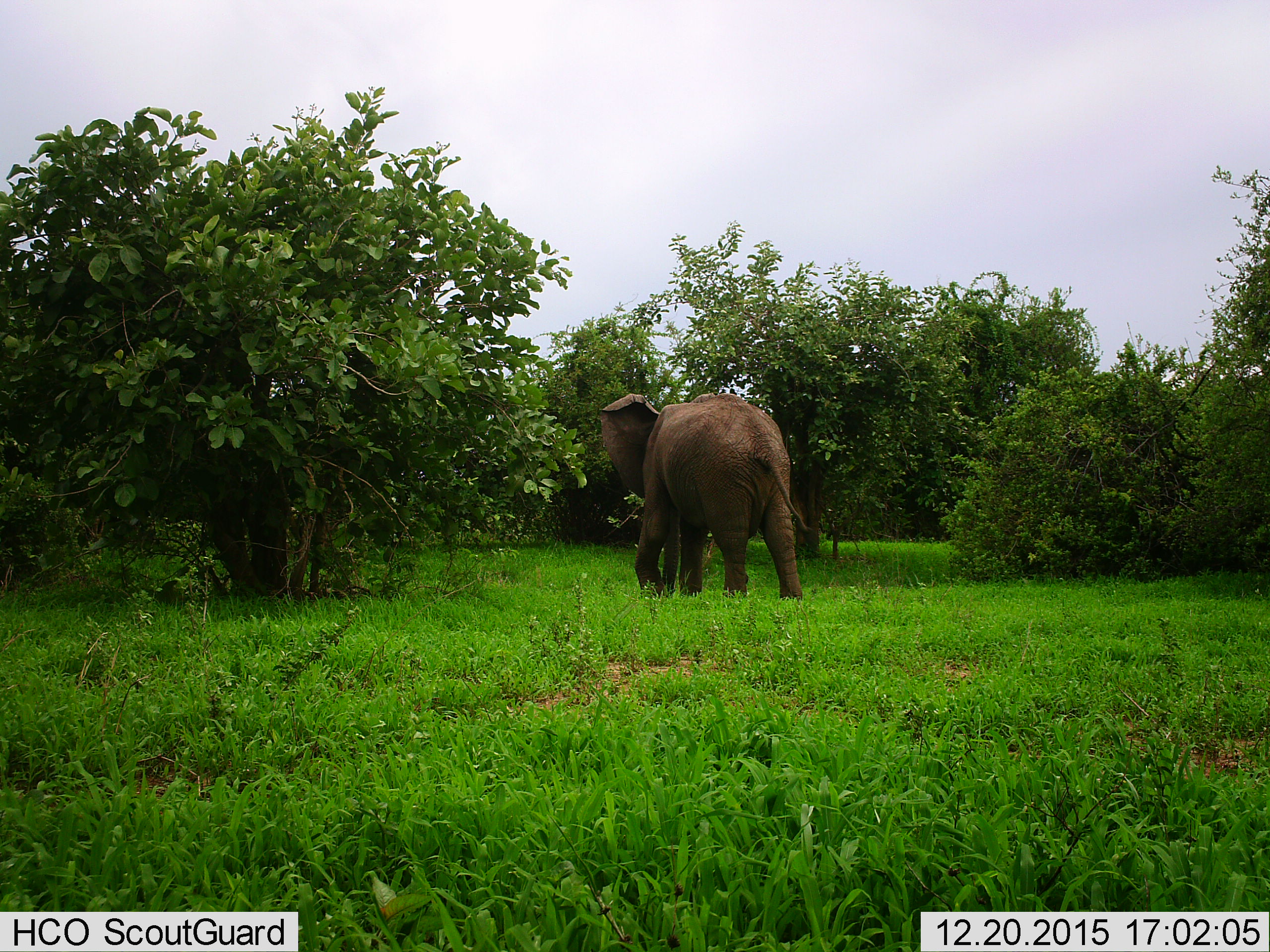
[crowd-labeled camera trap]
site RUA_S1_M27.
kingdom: Animalia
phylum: Chordata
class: Mammalia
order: Proboscidea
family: Elephantidae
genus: Loxodonta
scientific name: Loxodonta africana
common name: african bush elephant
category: elephant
Elephant (african bush elephant) (Loxodonta africana), count 1. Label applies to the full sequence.